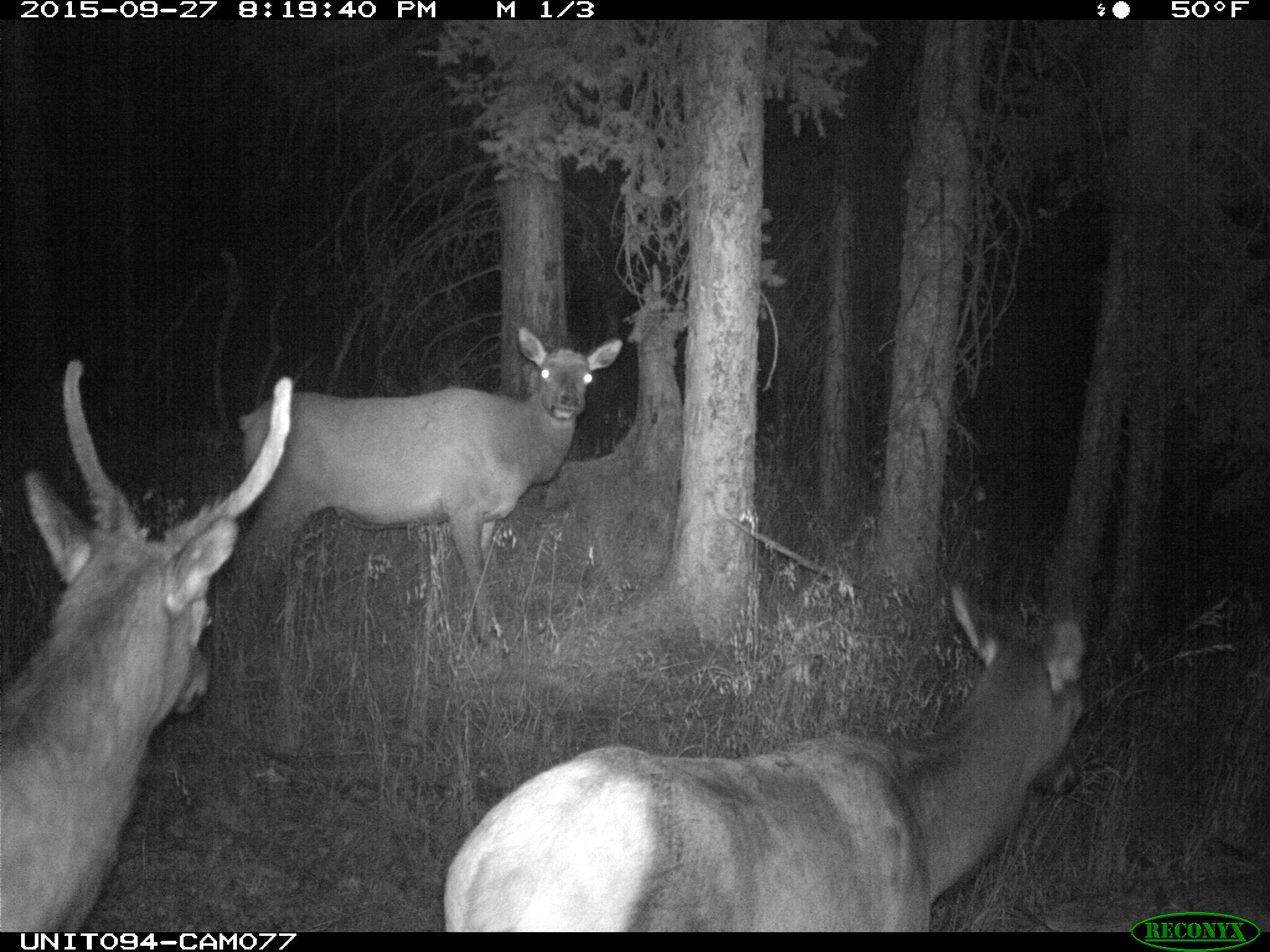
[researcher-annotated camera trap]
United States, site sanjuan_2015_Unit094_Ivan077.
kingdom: Animalia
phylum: Chordata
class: Mammalia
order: Artiodactyla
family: Cervidae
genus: Cervus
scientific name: Cervus elaphus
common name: red deer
Cervus elaphus (red deer).